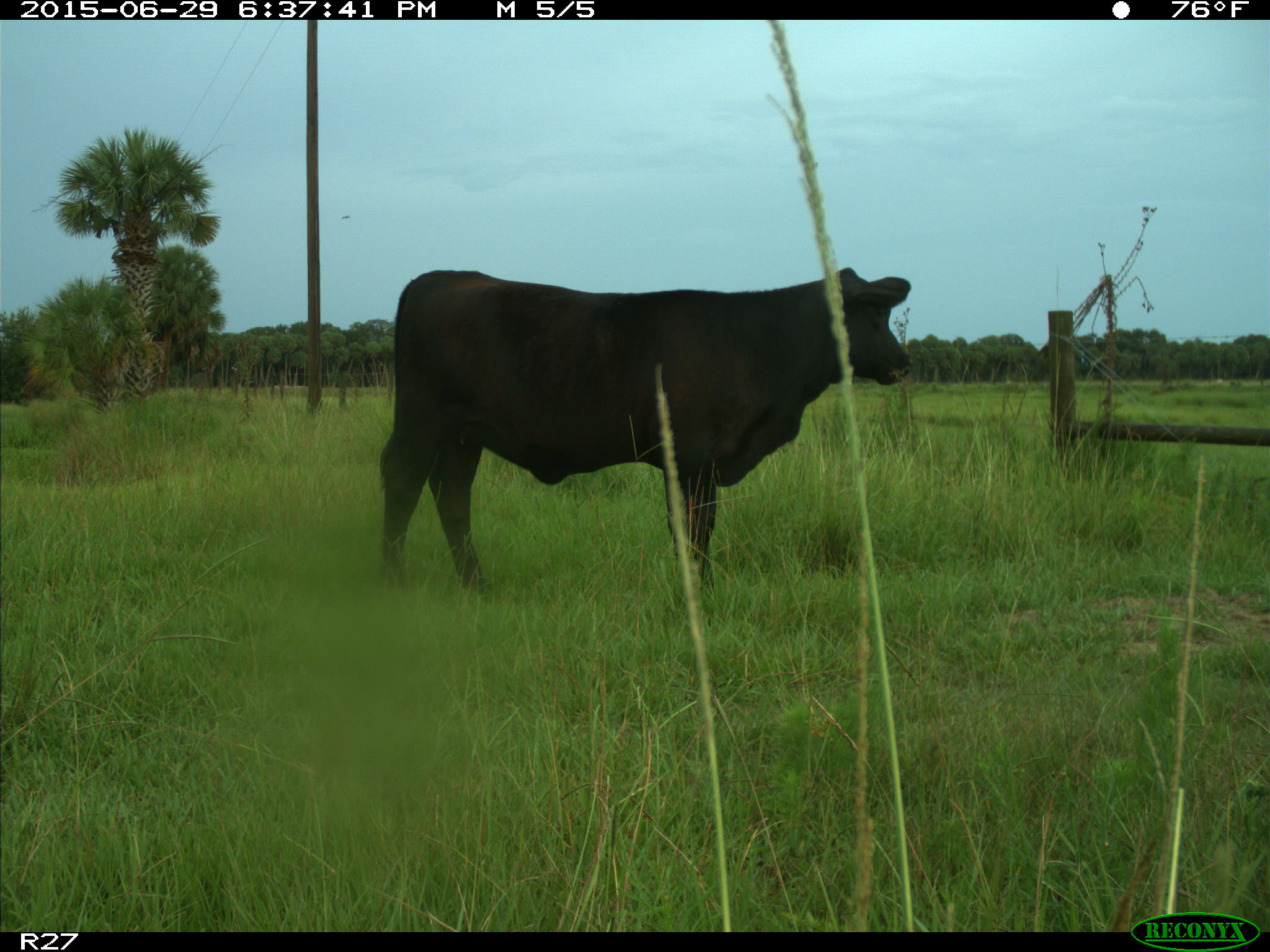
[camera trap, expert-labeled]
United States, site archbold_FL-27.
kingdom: Animalia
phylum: Chordata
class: Mammalia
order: Artiodactyla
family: Bovidae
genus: Bos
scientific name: Bos taurus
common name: domestic cow